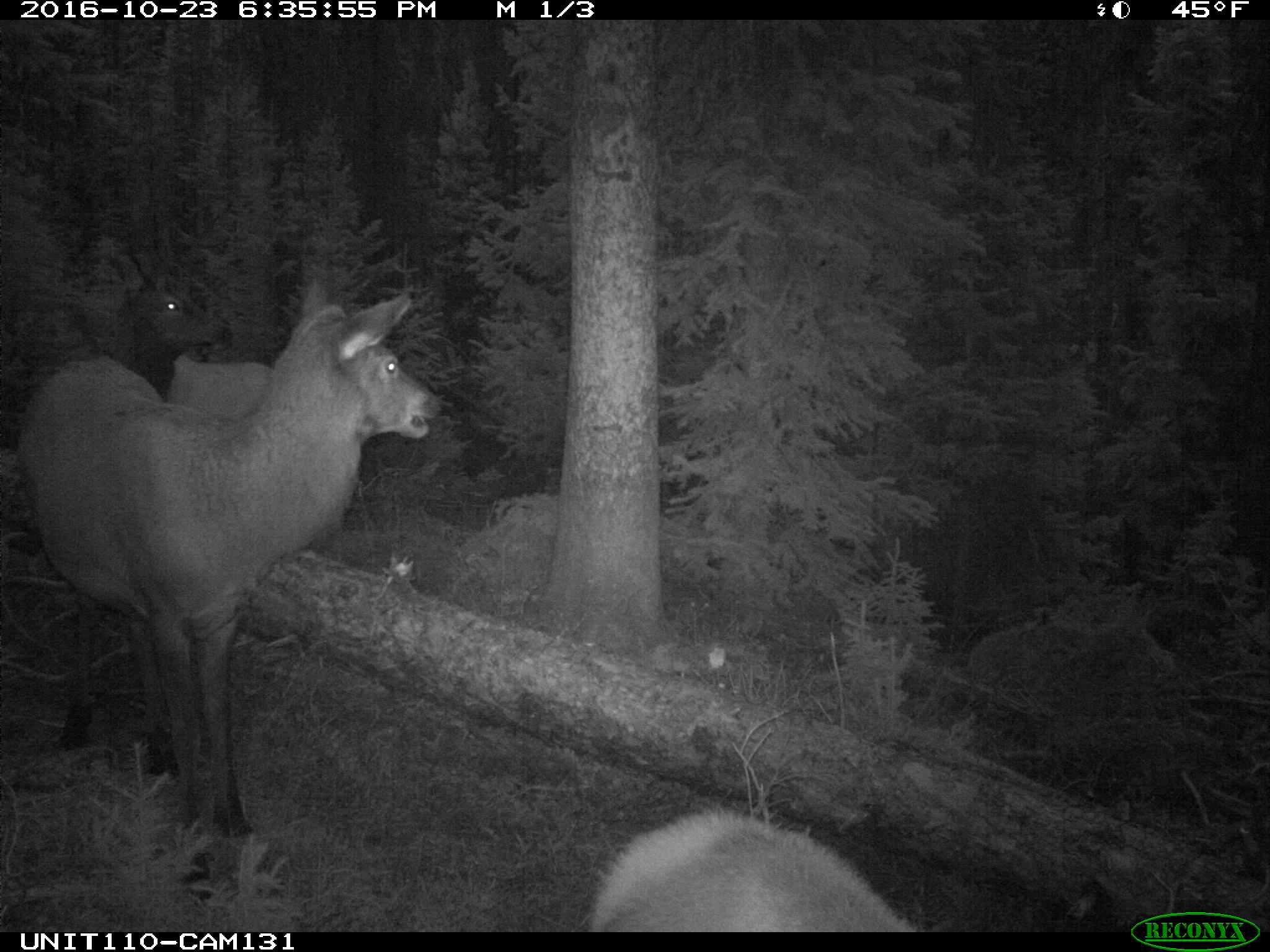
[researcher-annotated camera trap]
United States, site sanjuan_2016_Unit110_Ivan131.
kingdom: Animalia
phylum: Chordata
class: Mammalia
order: Artiodactyla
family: Cervidae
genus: Cervus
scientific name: Cervus elaphus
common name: red deer